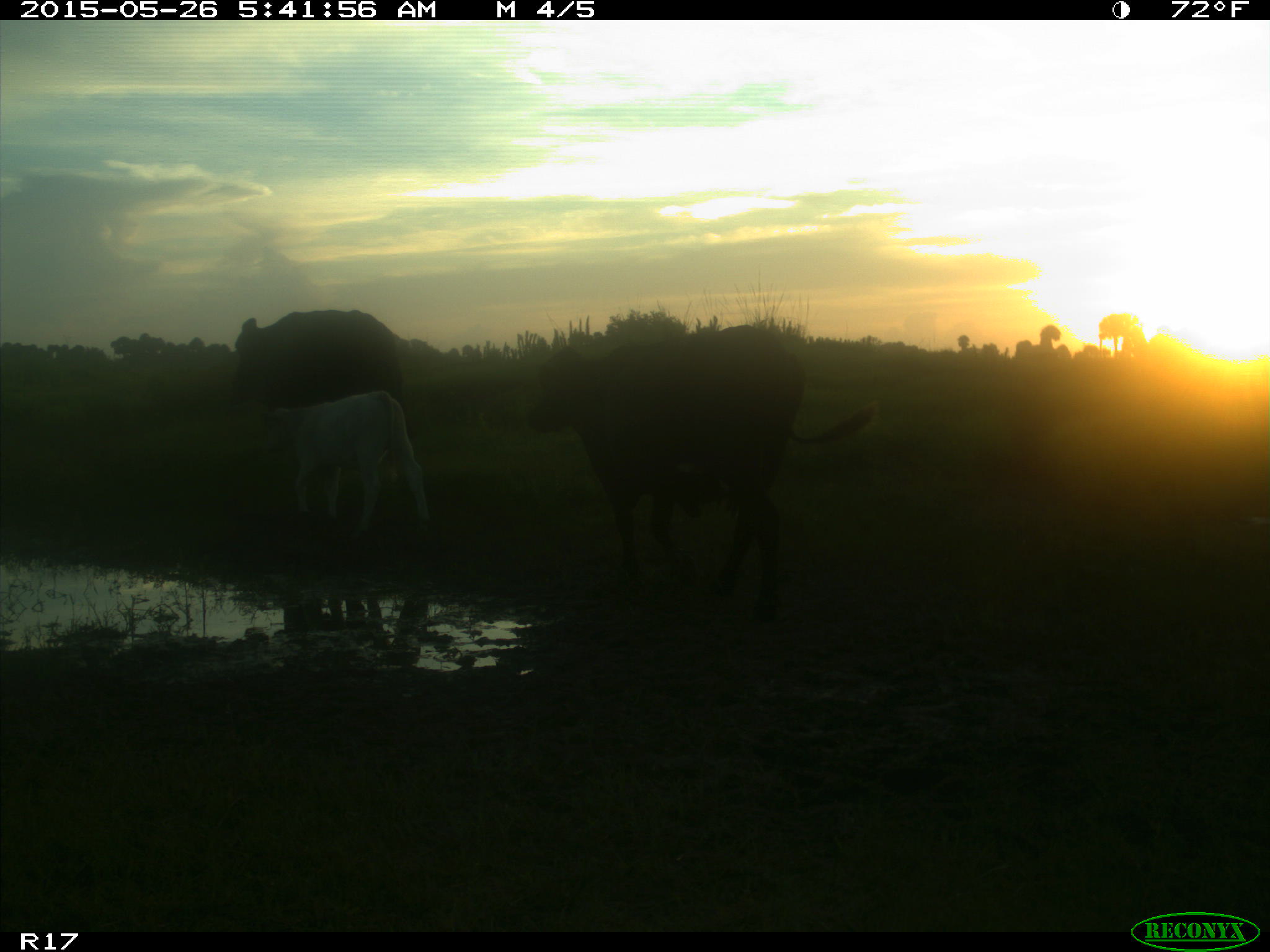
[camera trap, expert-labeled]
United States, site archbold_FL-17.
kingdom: Animalia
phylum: Chordata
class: Mammalia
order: Artiodactyla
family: Bovidae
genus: Bos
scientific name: Bos taurus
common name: domestic cow